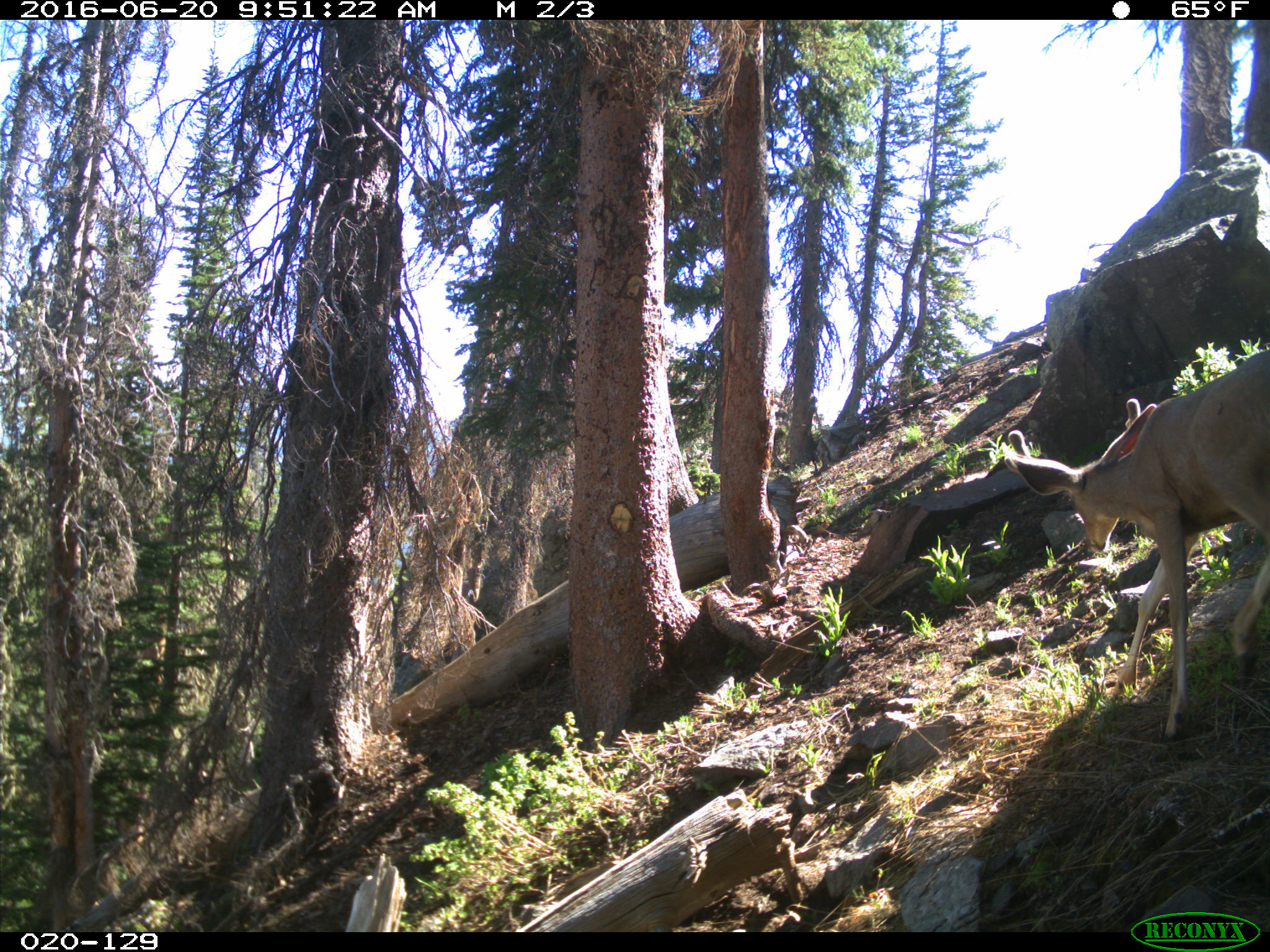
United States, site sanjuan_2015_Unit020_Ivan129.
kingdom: Animalia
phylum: Chordata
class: Mammalia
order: Artiodactyla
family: Cervidae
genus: Odocoileus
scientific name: Odocoileus hemionus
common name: mule deer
Odocoileus hemionus (mule deer).